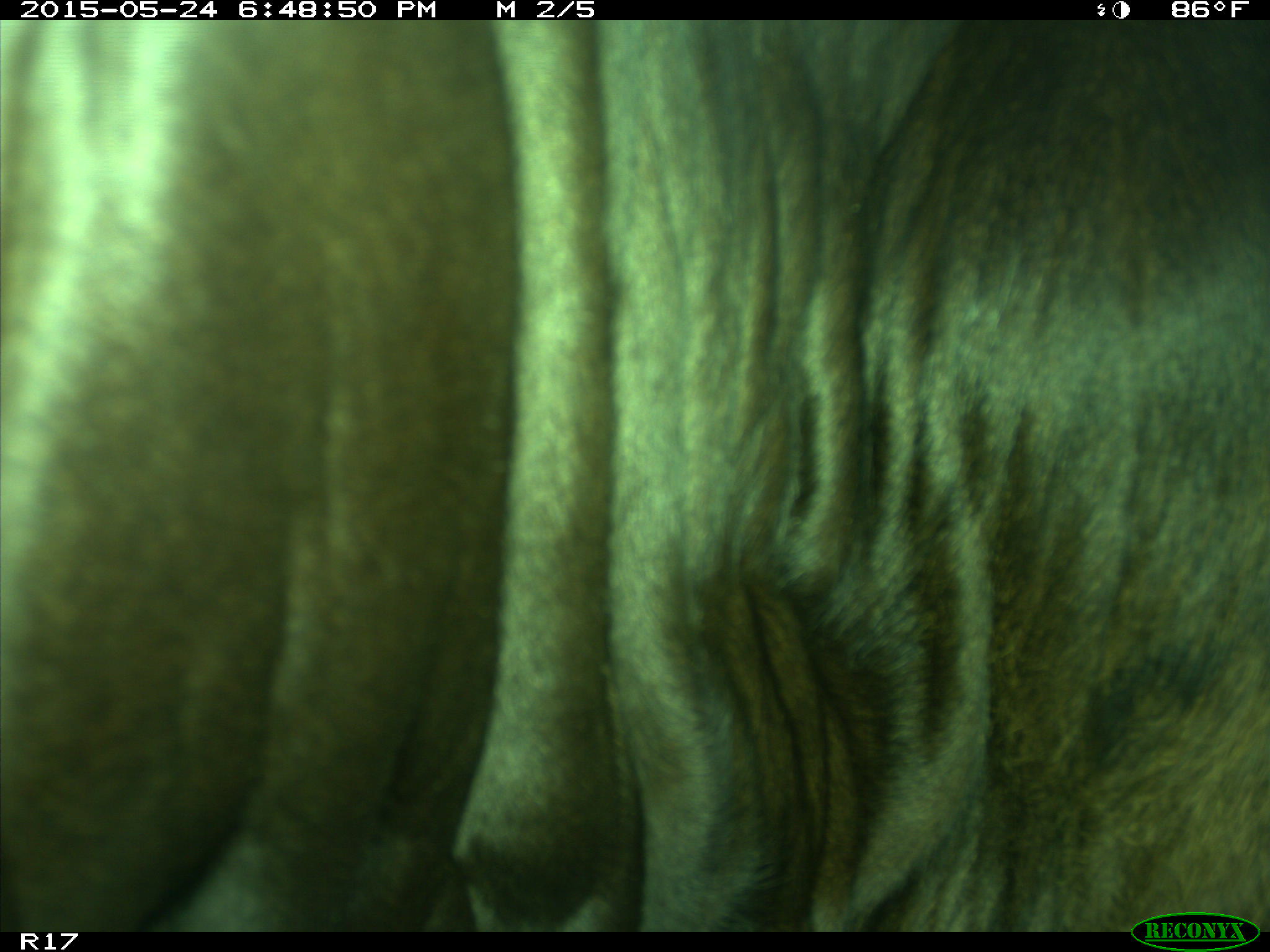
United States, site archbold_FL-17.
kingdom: Animalia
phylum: Chordata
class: Mammalia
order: Artiodactyla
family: Bovidae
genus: Bos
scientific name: Bos taurus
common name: domestic cow